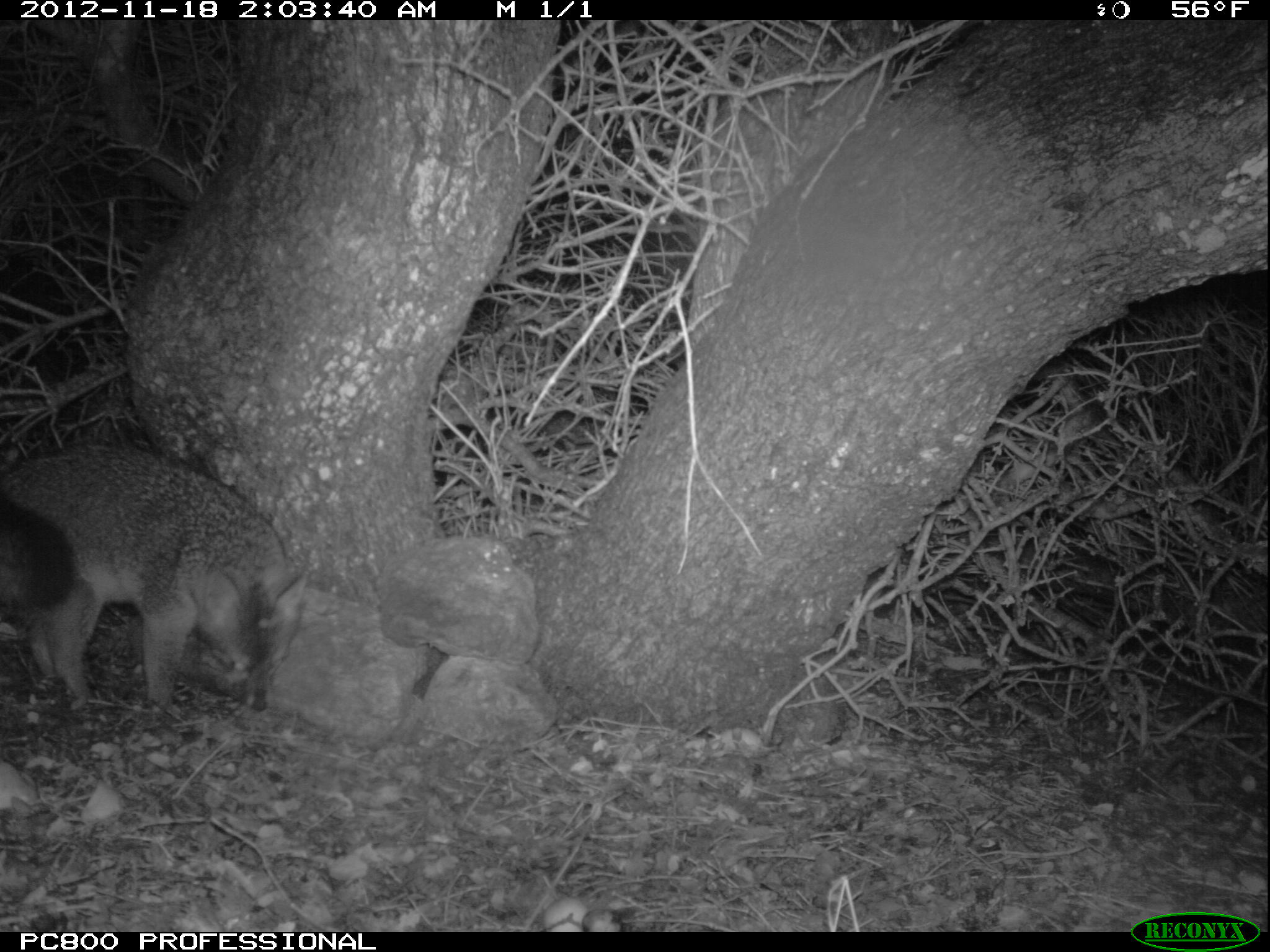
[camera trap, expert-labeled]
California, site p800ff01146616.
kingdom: Animalia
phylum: Chordata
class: Mammalia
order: Carnivora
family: Canidae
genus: Urocyon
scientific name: Urocyon littoralis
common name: island fox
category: fox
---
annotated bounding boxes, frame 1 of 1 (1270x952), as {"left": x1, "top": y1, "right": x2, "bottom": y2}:
fox: {"left": 0, "top": 447, "right": 292, "bottom": 721}